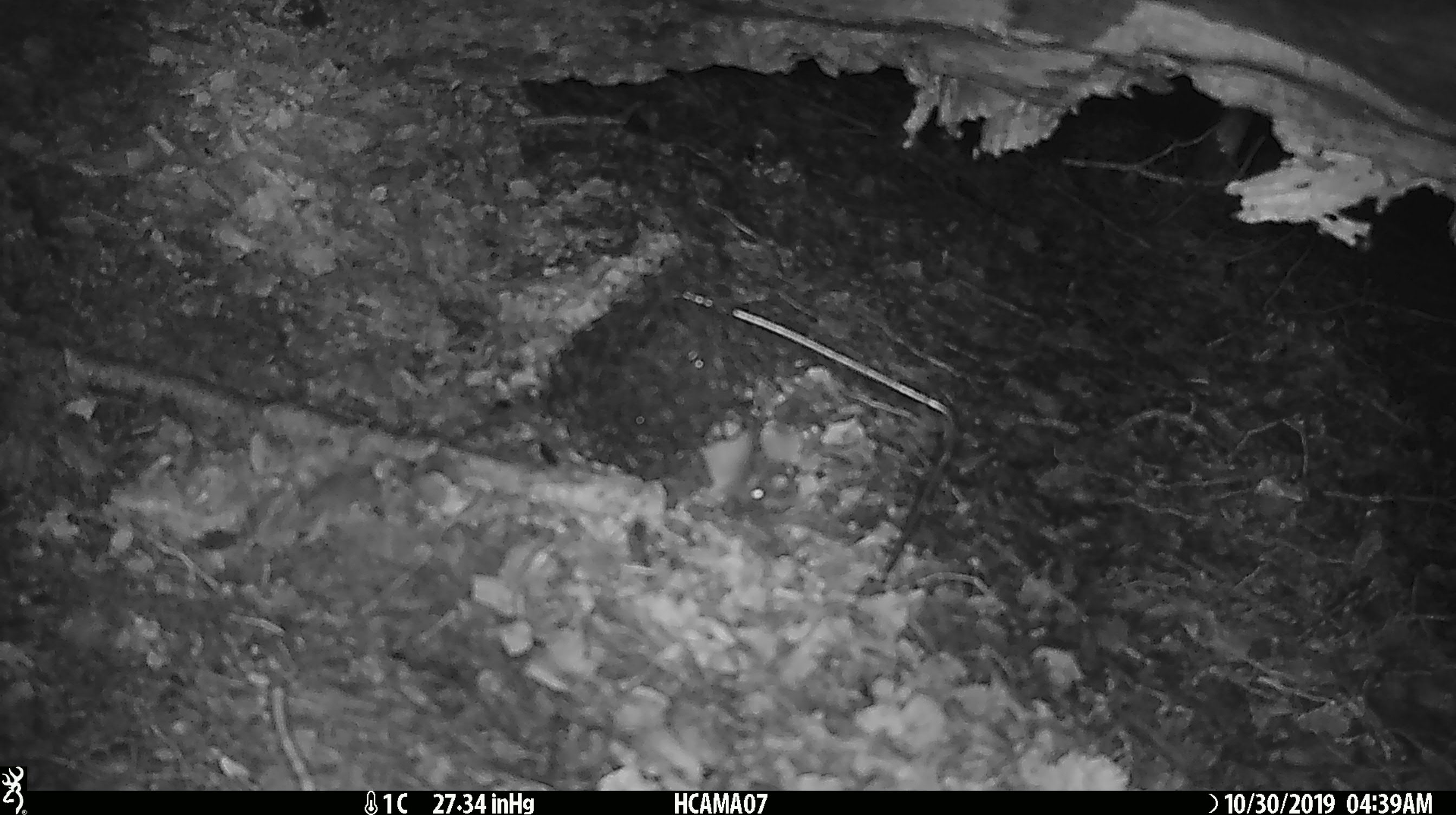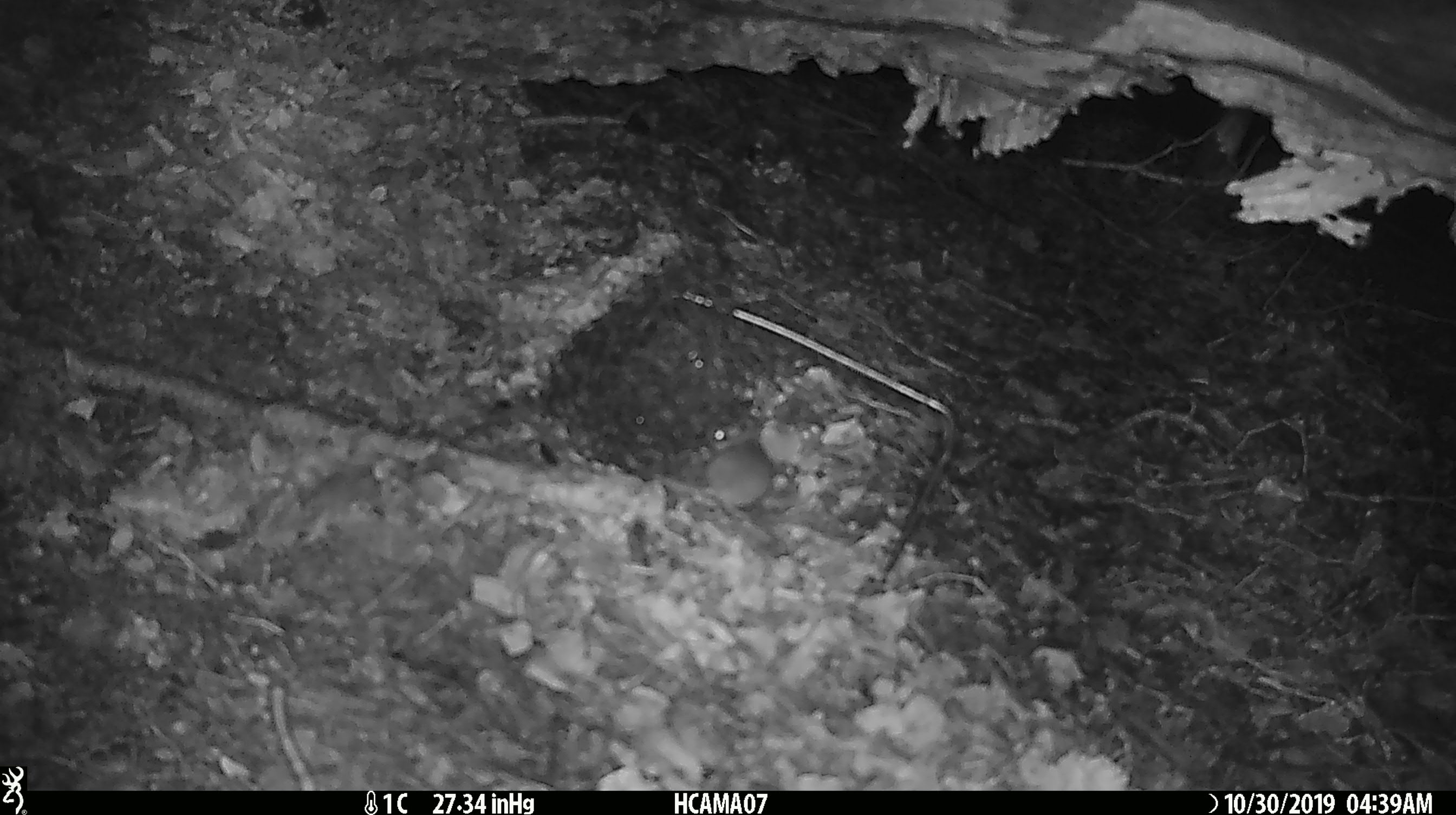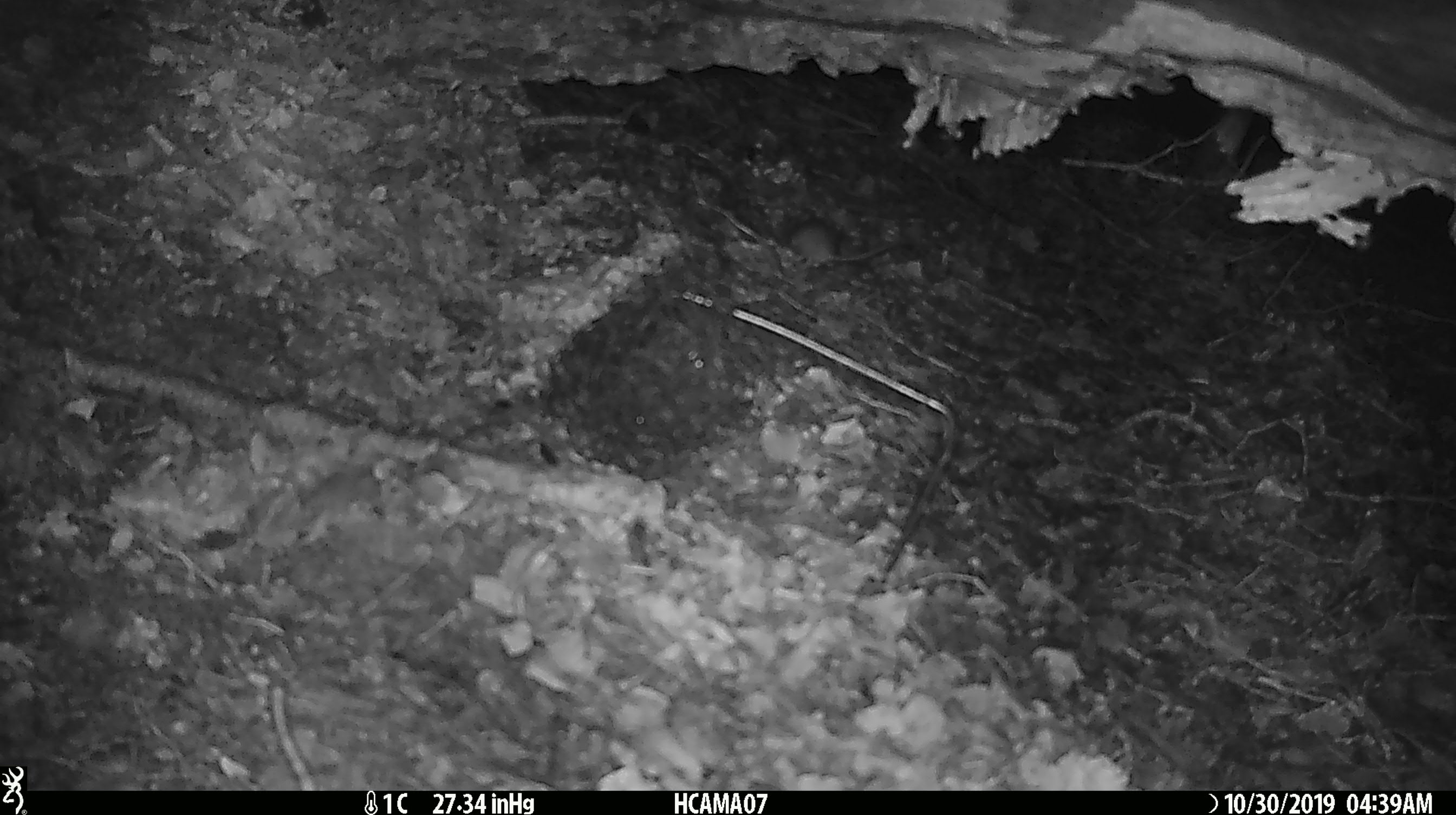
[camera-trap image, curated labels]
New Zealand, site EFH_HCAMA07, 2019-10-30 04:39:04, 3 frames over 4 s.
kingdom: Animalia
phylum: Chordata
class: Mammalia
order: Rodentia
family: Muridae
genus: Mus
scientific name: Mus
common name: mouse